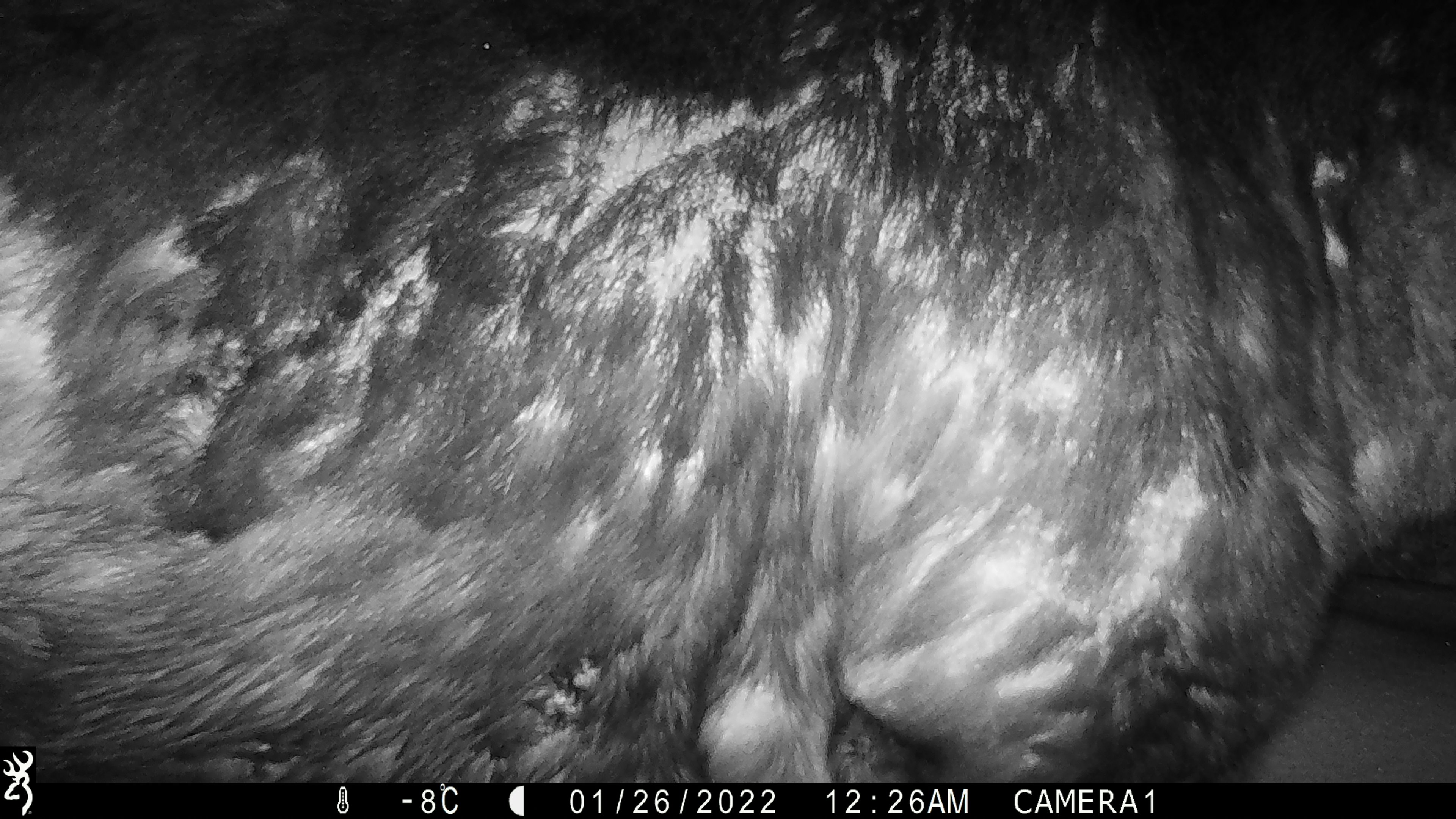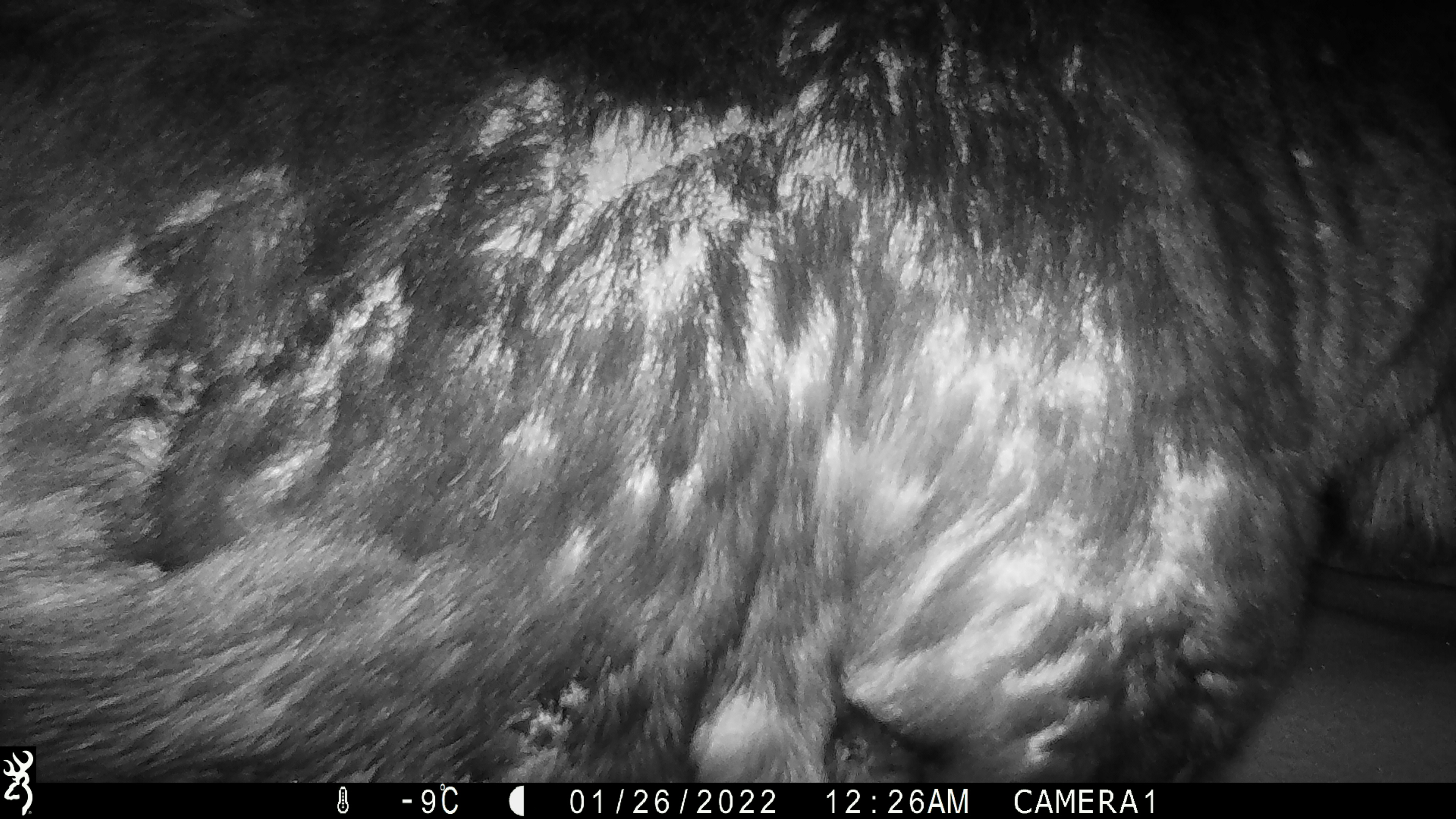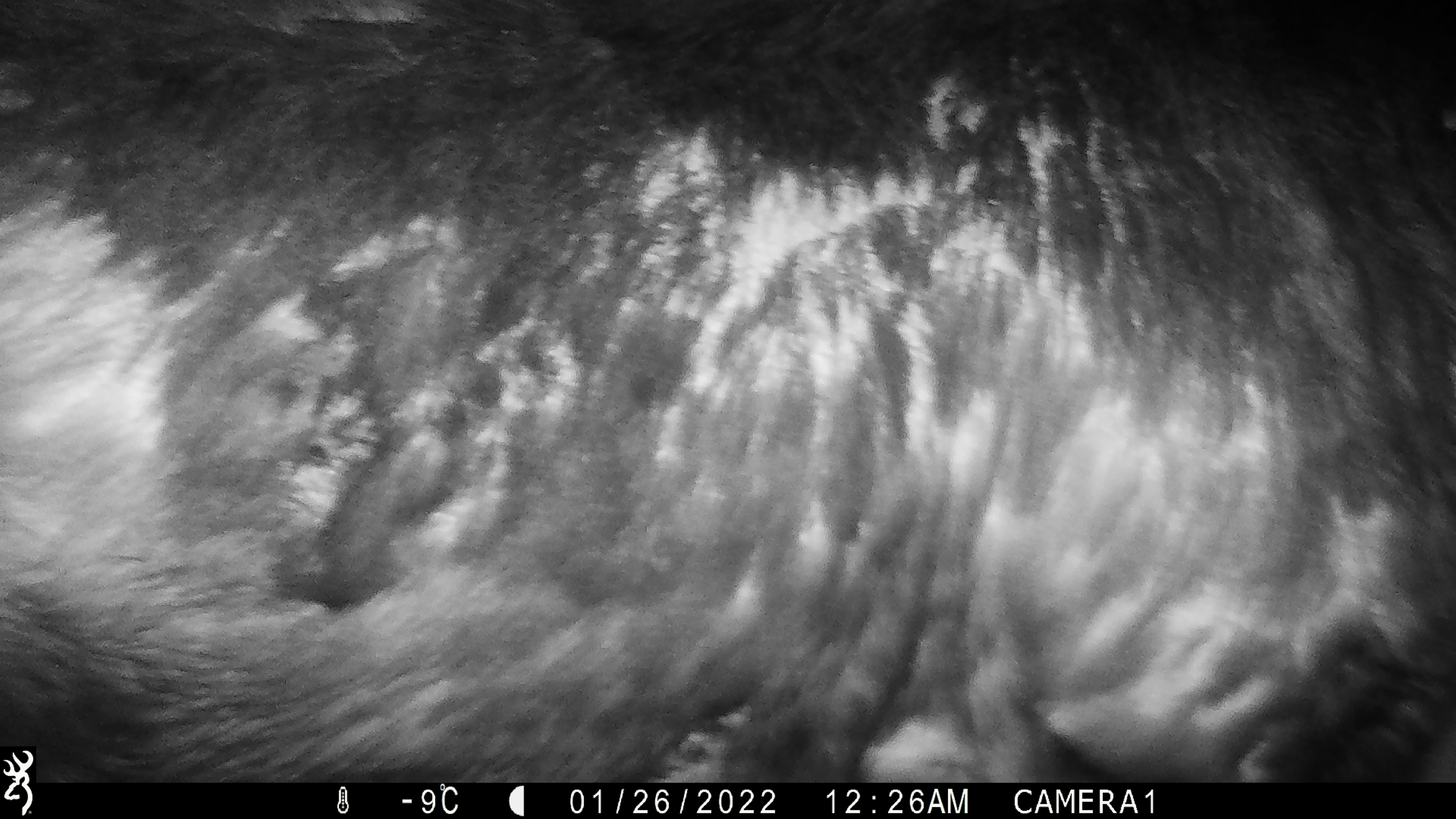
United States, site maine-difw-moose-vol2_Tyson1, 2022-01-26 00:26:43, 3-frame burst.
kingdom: Animalia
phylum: Chordata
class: Mammalia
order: Artiodactyla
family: Cervidae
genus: Alces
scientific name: Alces alces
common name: moose